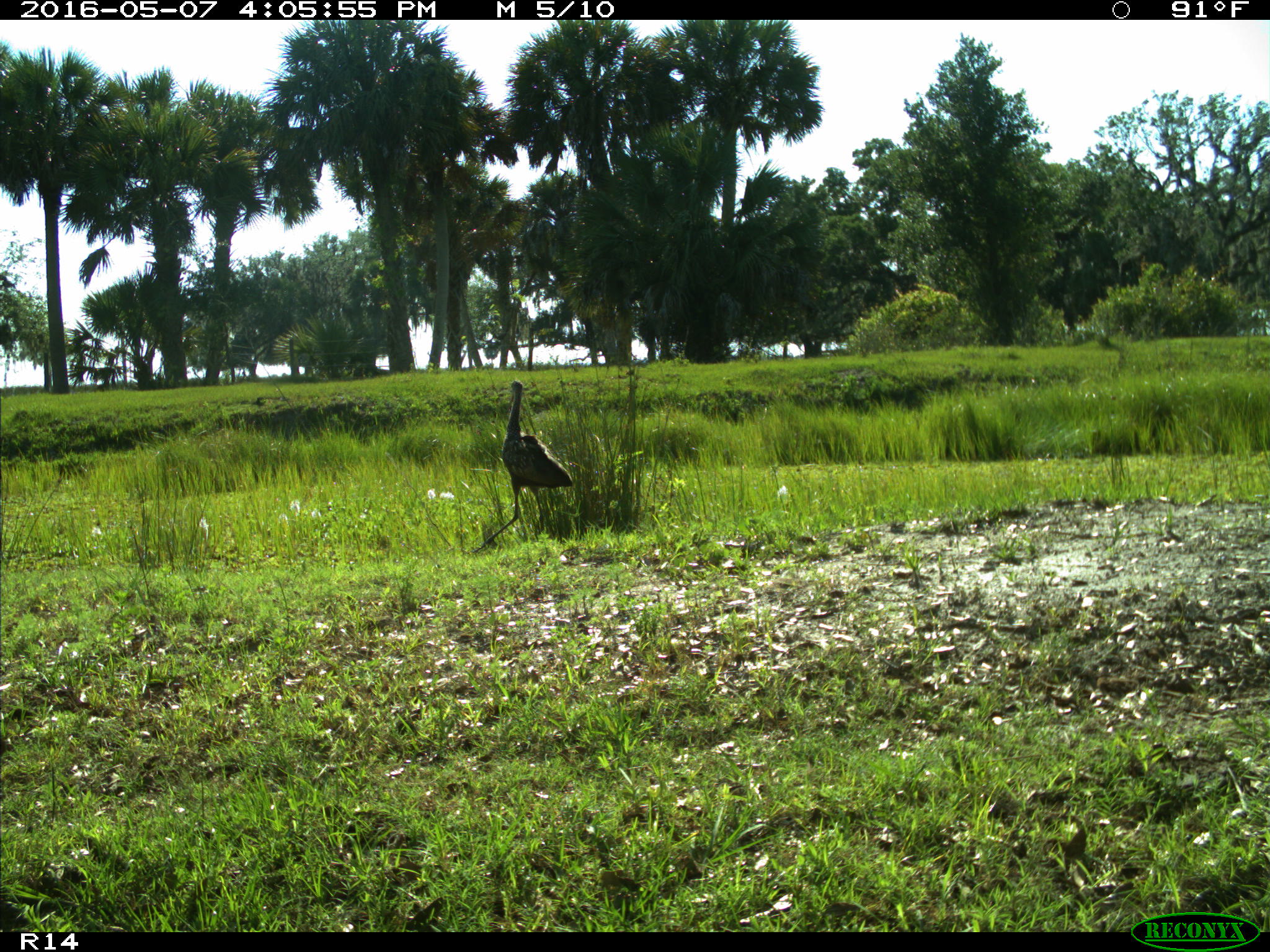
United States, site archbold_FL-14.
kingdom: Animalia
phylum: Chordata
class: Aves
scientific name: Aves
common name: birds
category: unidentified bird